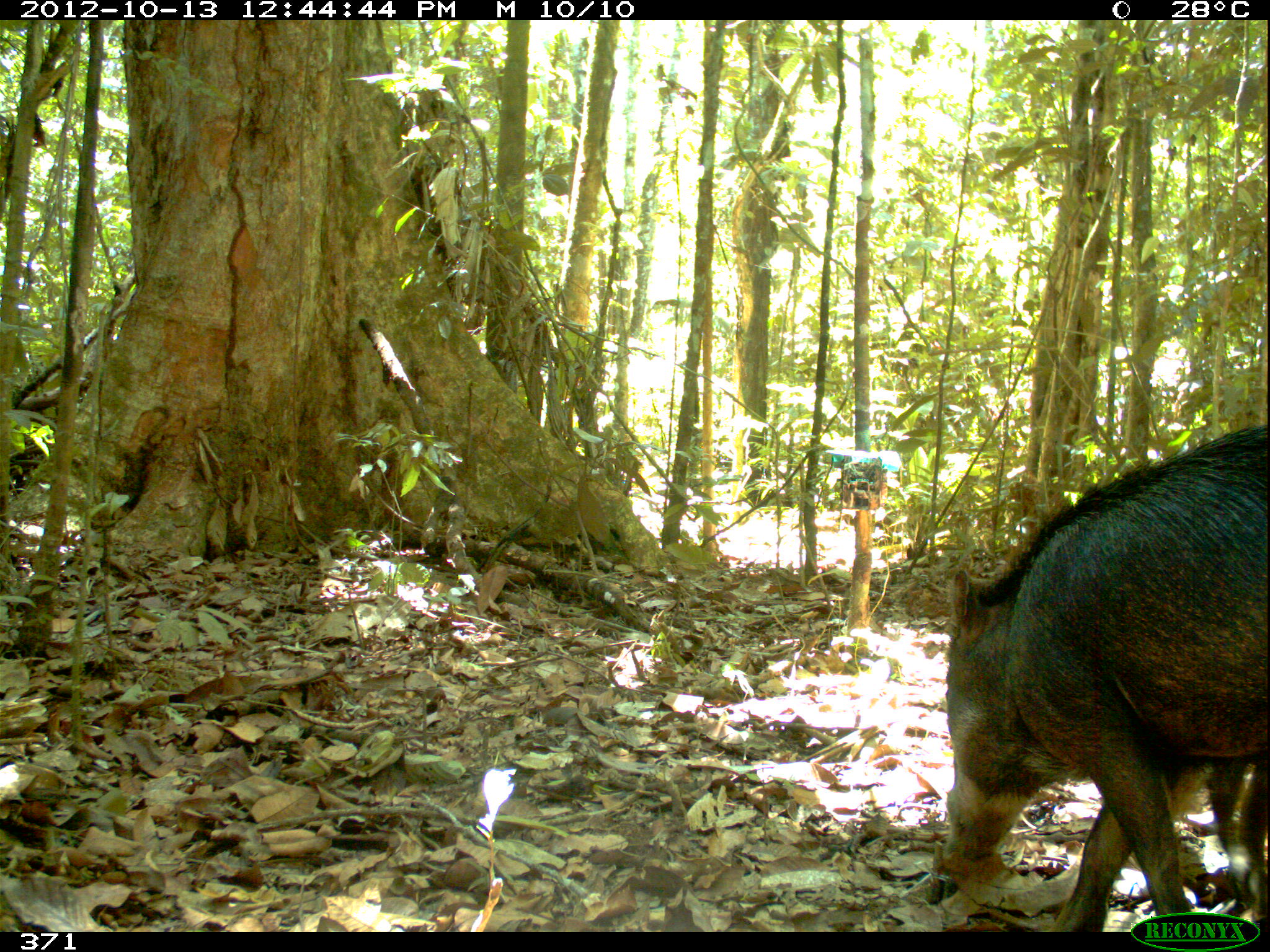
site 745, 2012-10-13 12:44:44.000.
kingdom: Animalia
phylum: Chordata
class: Mammalia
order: Artiodactyla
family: Tayassuidae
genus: Tayassu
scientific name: Tayassu pecari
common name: white-lipped peccary